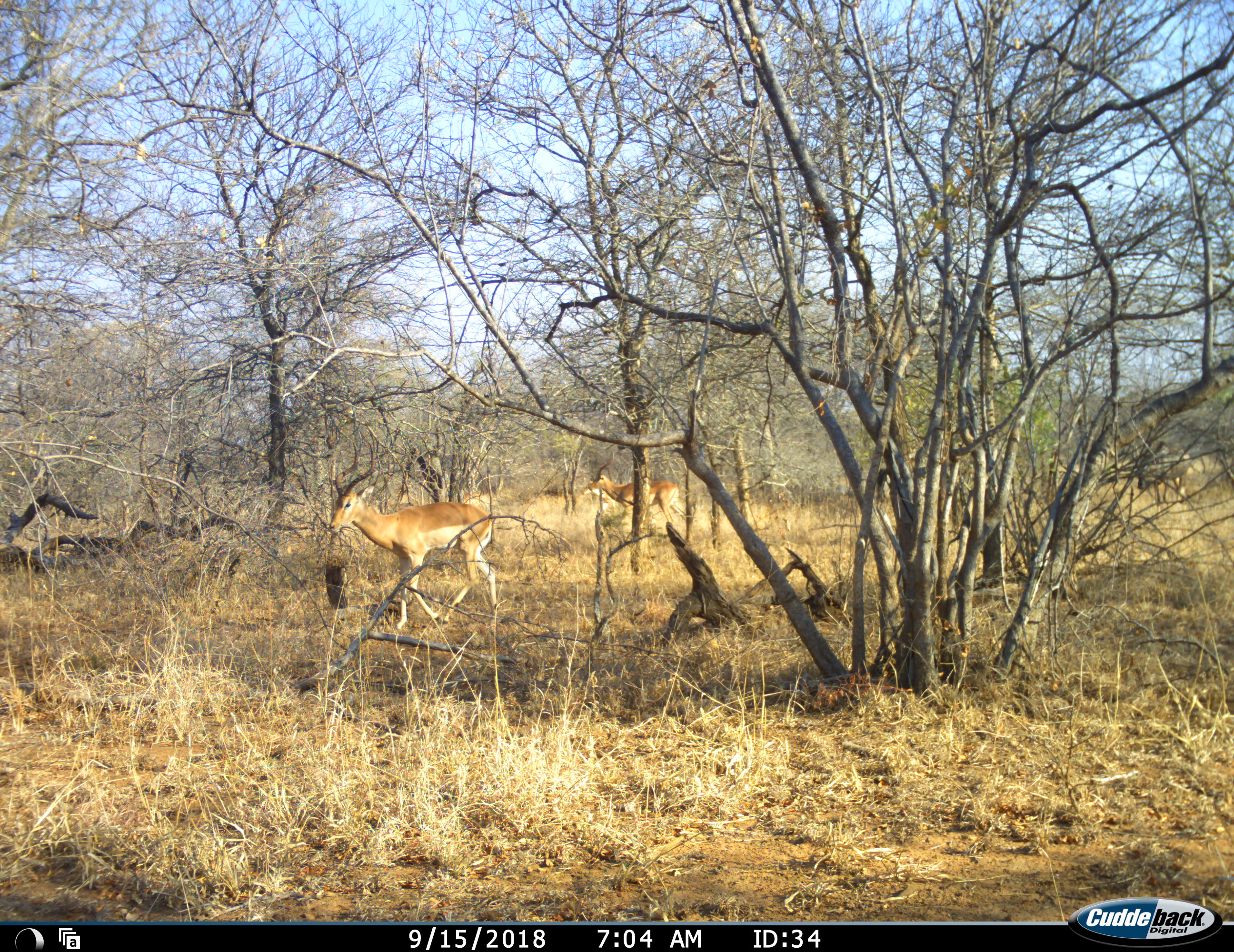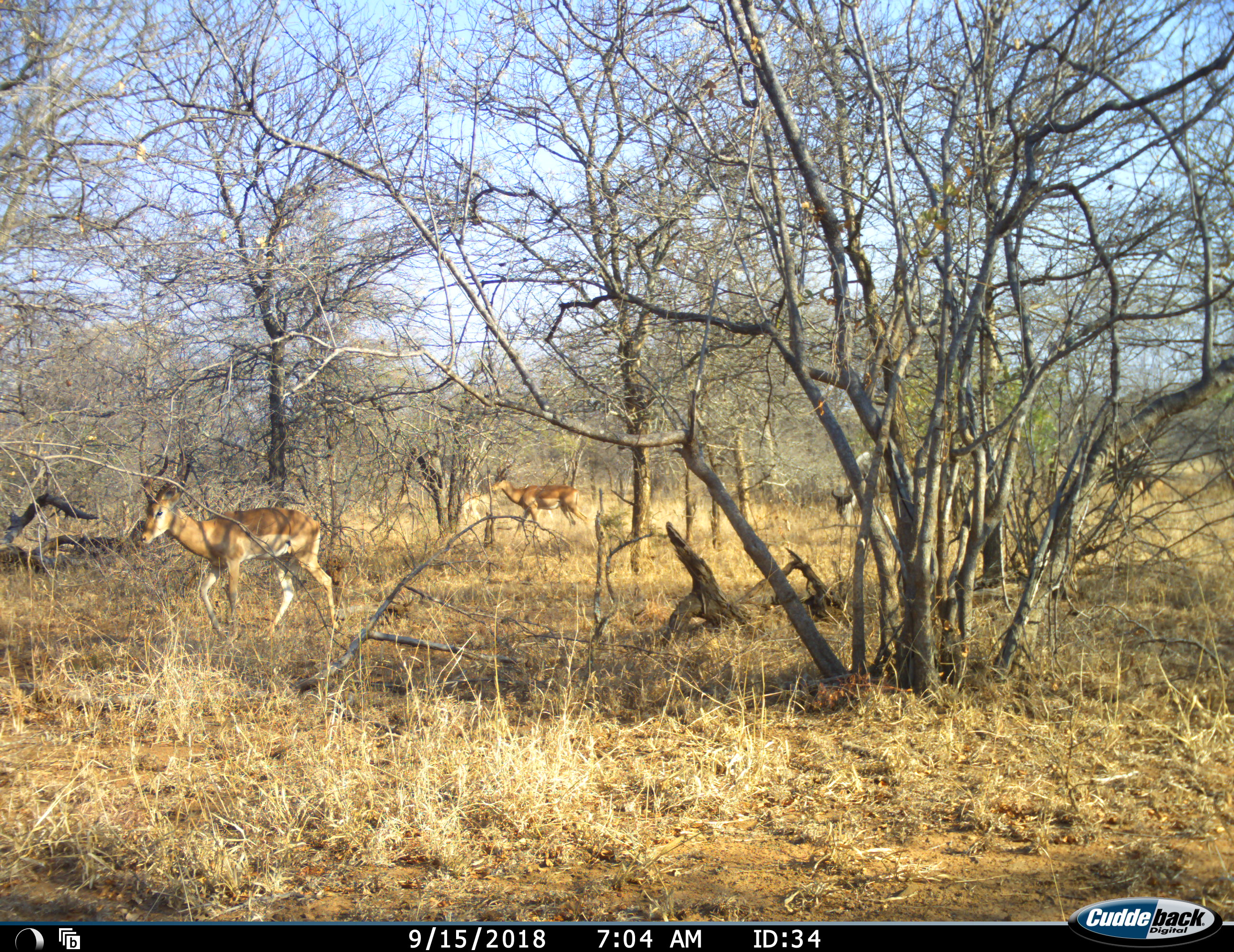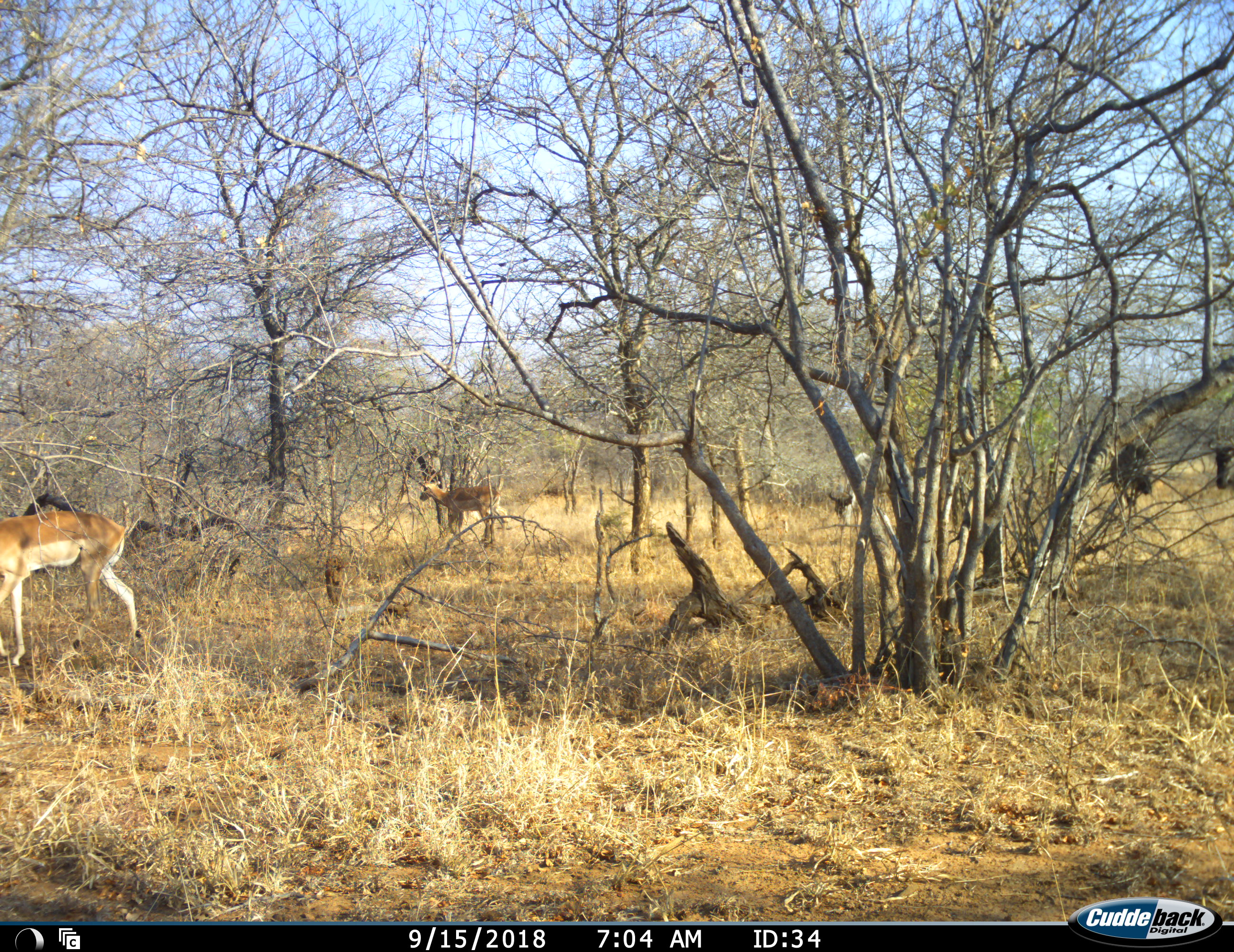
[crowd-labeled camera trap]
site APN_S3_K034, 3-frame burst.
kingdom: Animalia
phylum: Chordata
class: Mammalia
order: Artiodactyla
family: Bovidae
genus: Aepyceros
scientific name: Aepyceros melampus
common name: impala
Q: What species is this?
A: Impala (Aepyceros melampus).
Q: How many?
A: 2.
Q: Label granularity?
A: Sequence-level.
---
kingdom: Animalia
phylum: Chordata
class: Mammalia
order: Artiodactyla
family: Bovidae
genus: Connochaetes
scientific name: Connochaetes taurinus taurinus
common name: blue wildebeest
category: wildebeestblue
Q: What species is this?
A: Wildebeestblue (blue wildebeest) (Connochaetes taurinus taurinus).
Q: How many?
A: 3.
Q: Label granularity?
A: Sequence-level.